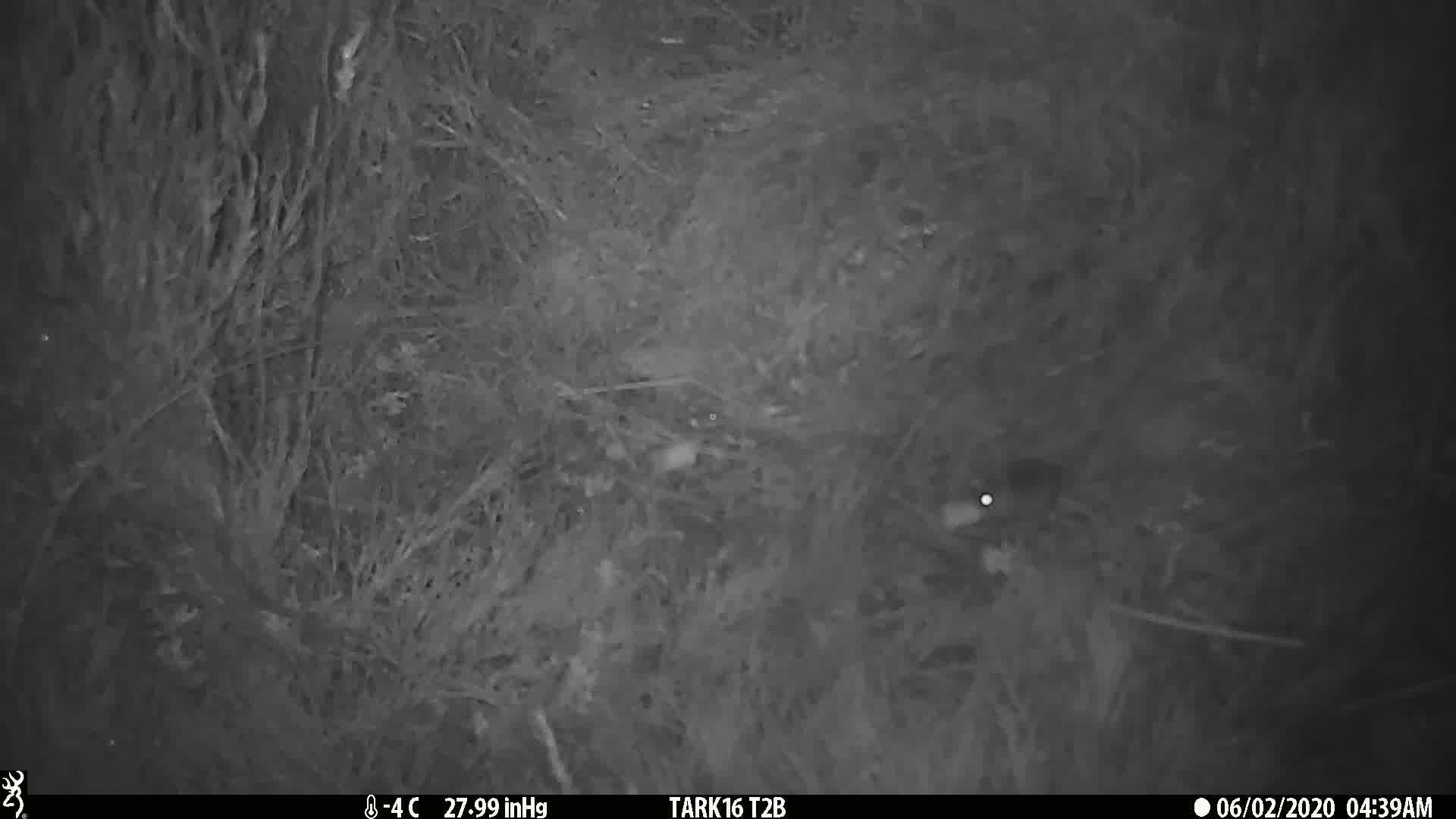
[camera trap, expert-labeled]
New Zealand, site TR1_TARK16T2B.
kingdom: Animalia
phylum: Chordata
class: Mammalia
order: Rodentia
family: Muridae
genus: Mus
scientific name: Mus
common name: mouse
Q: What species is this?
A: Mouse (Mus).